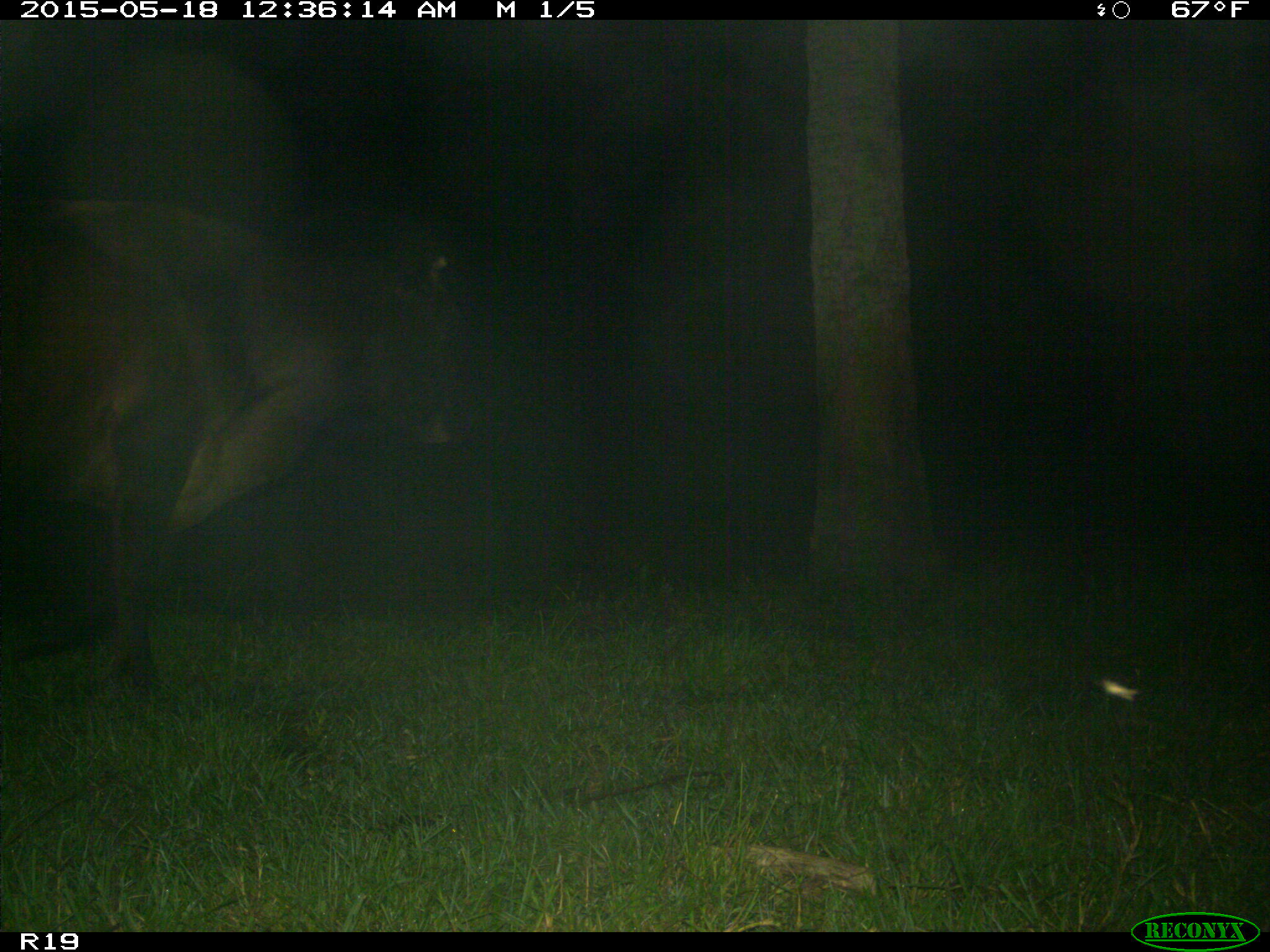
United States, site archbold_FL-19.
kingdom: Animalia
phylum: Chordata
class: Mammalia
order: Artiodactyla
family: Bovidae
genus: Bos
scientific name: Bos taurus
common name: domestic cow